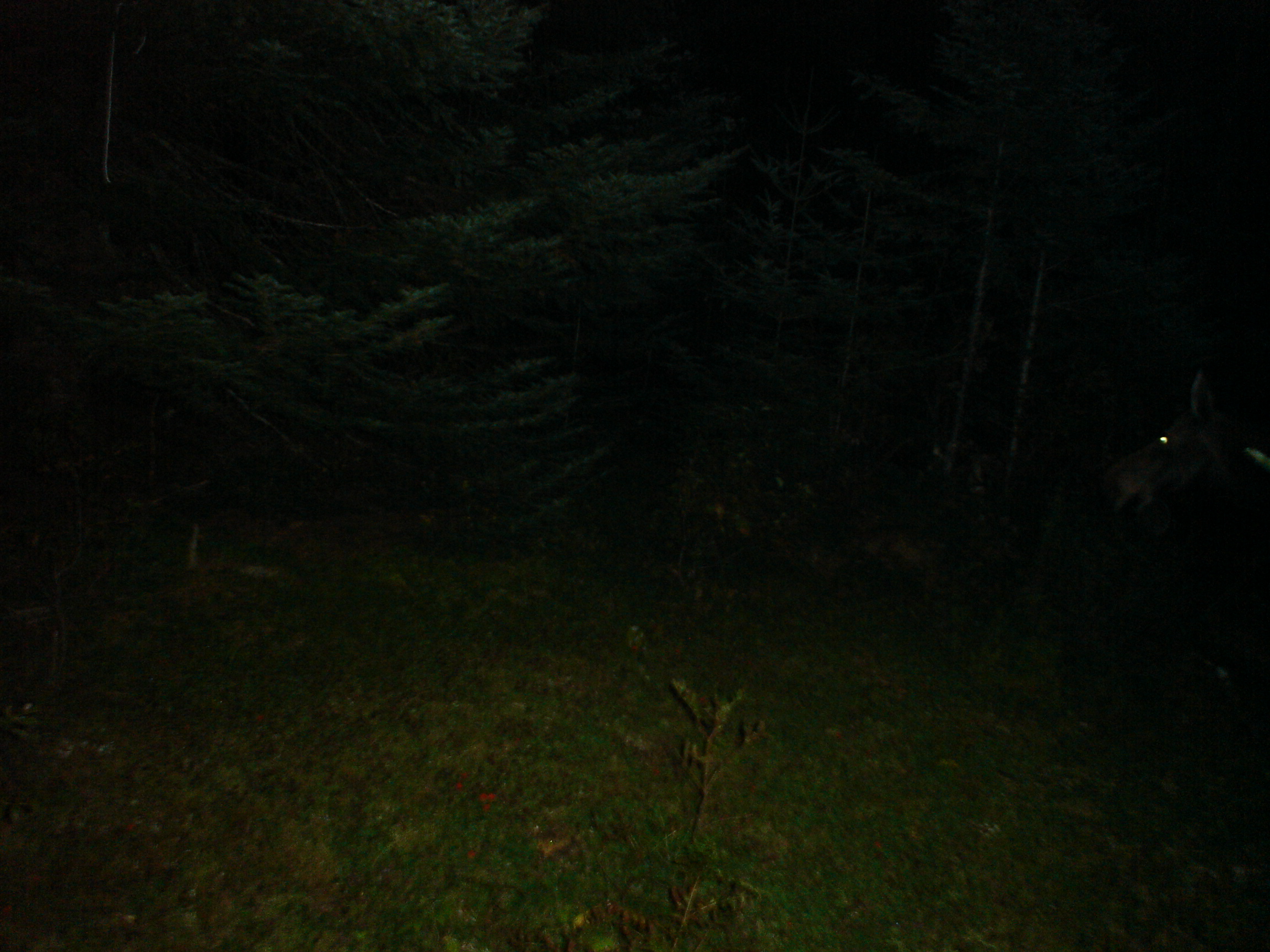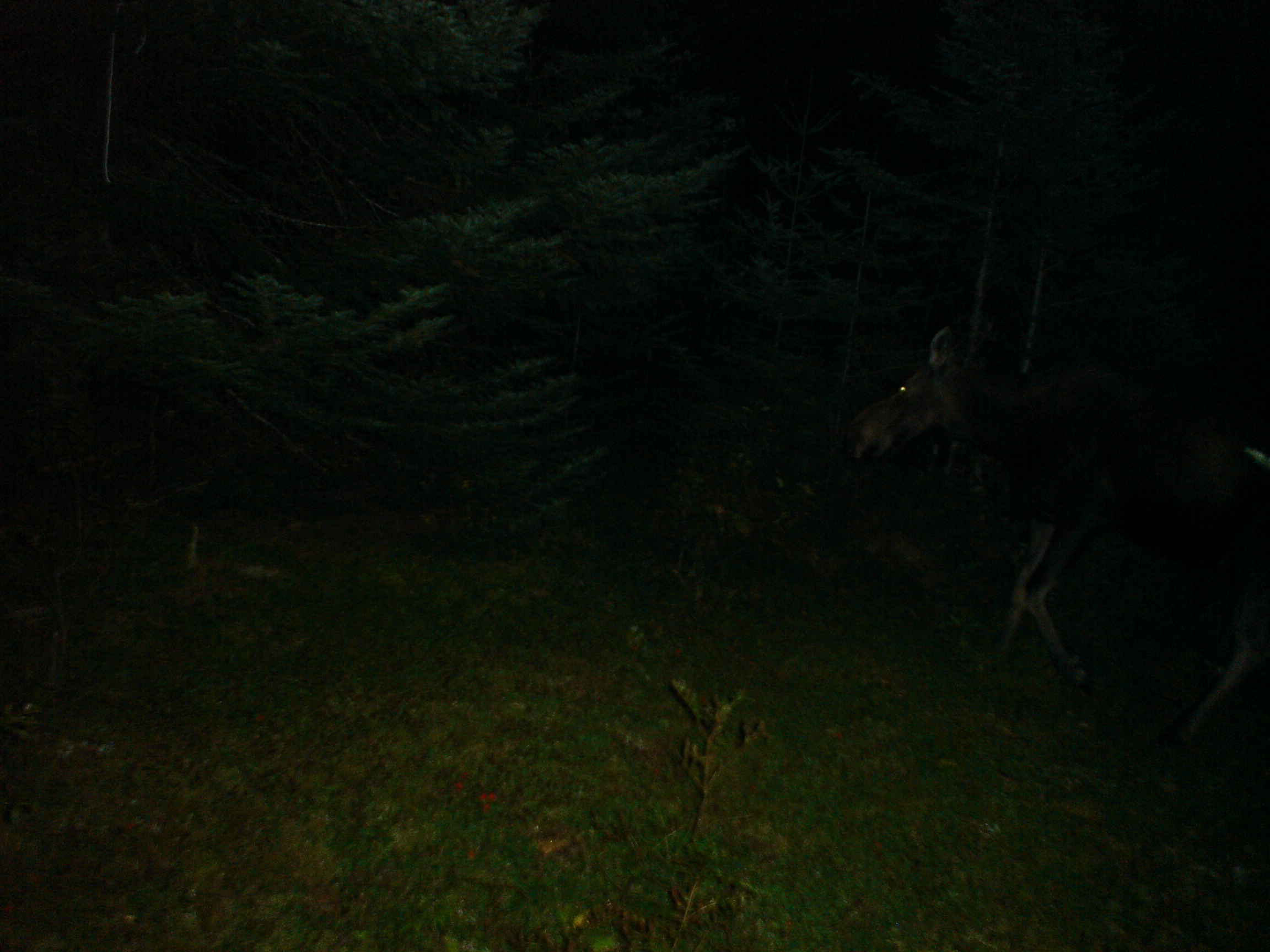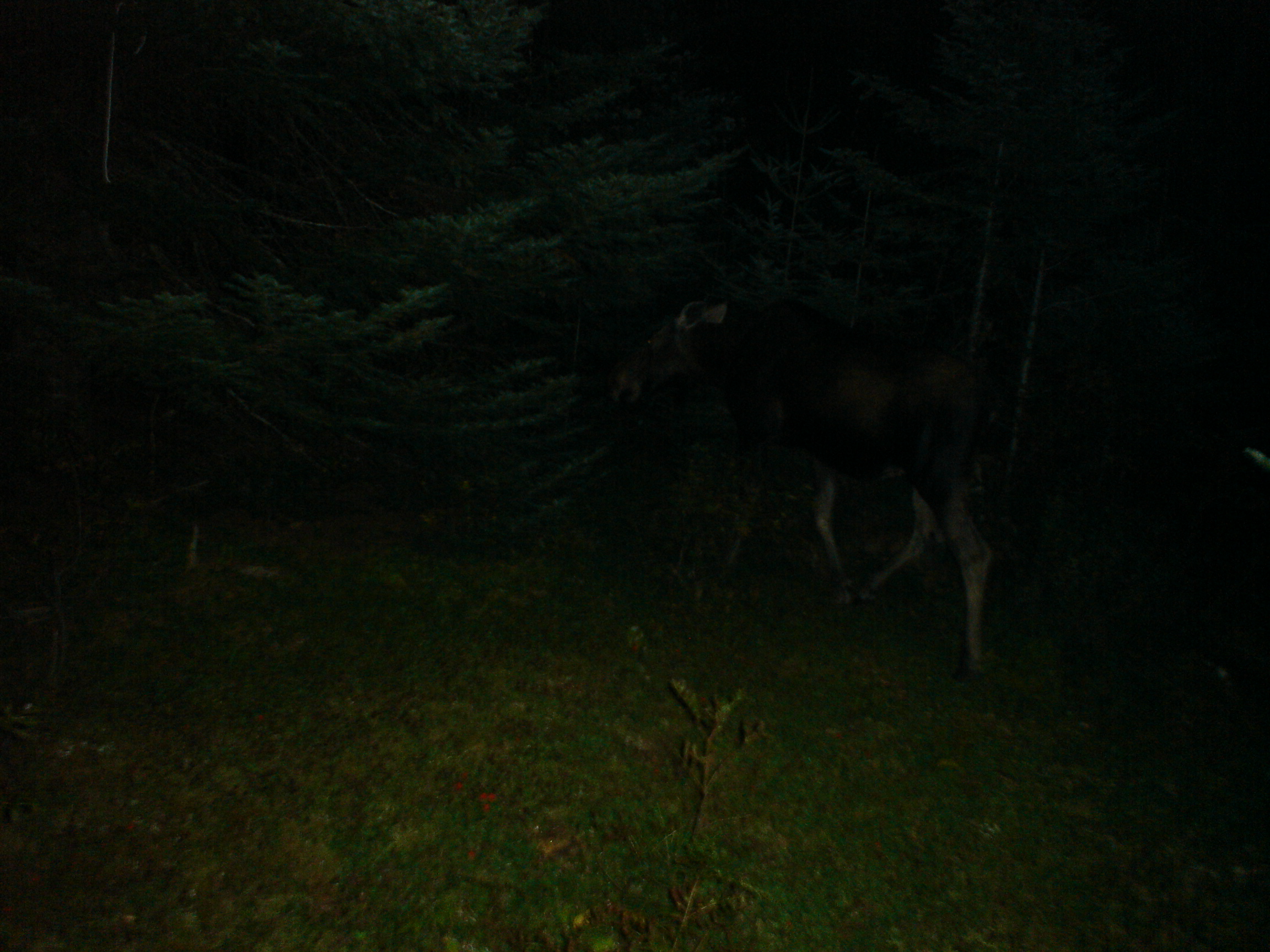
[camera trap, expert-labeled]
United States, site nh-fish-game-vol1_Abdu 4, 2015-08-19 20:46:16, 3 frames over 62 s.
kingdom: Animalia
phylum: Chordata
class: Mammalia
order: Artiodactyla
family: Cervidae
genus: Alces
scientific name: Alces alces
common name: moose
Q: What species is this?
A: Moose (Alces alces).